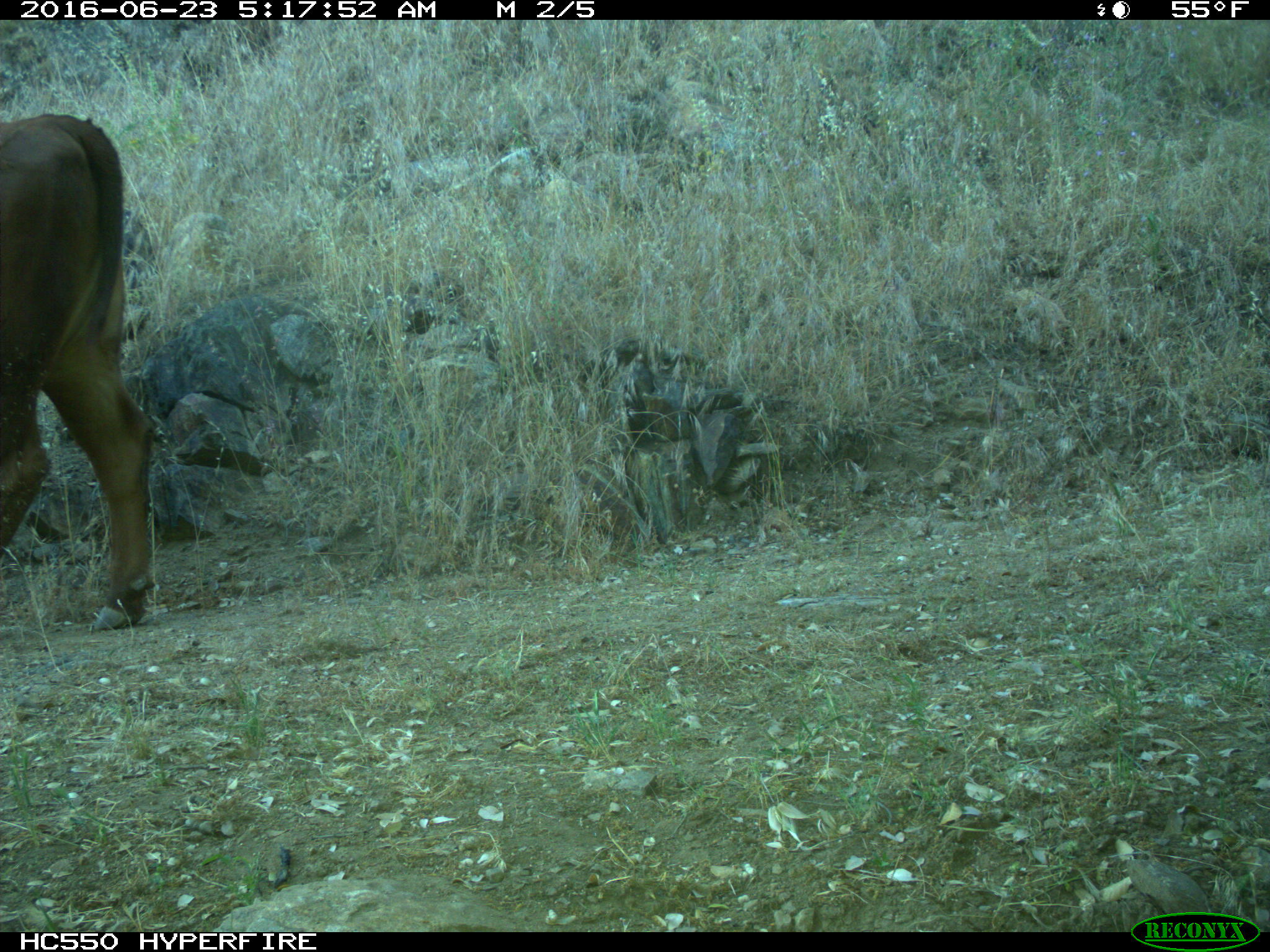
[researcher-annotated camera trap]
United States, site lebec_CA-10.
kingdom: Animalia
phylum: Chordata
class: Mammalia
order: Artiodactyla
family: Bovidae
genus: Bos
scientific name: Bos taurus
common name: domestic cow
Bos taurus (domestic cow).